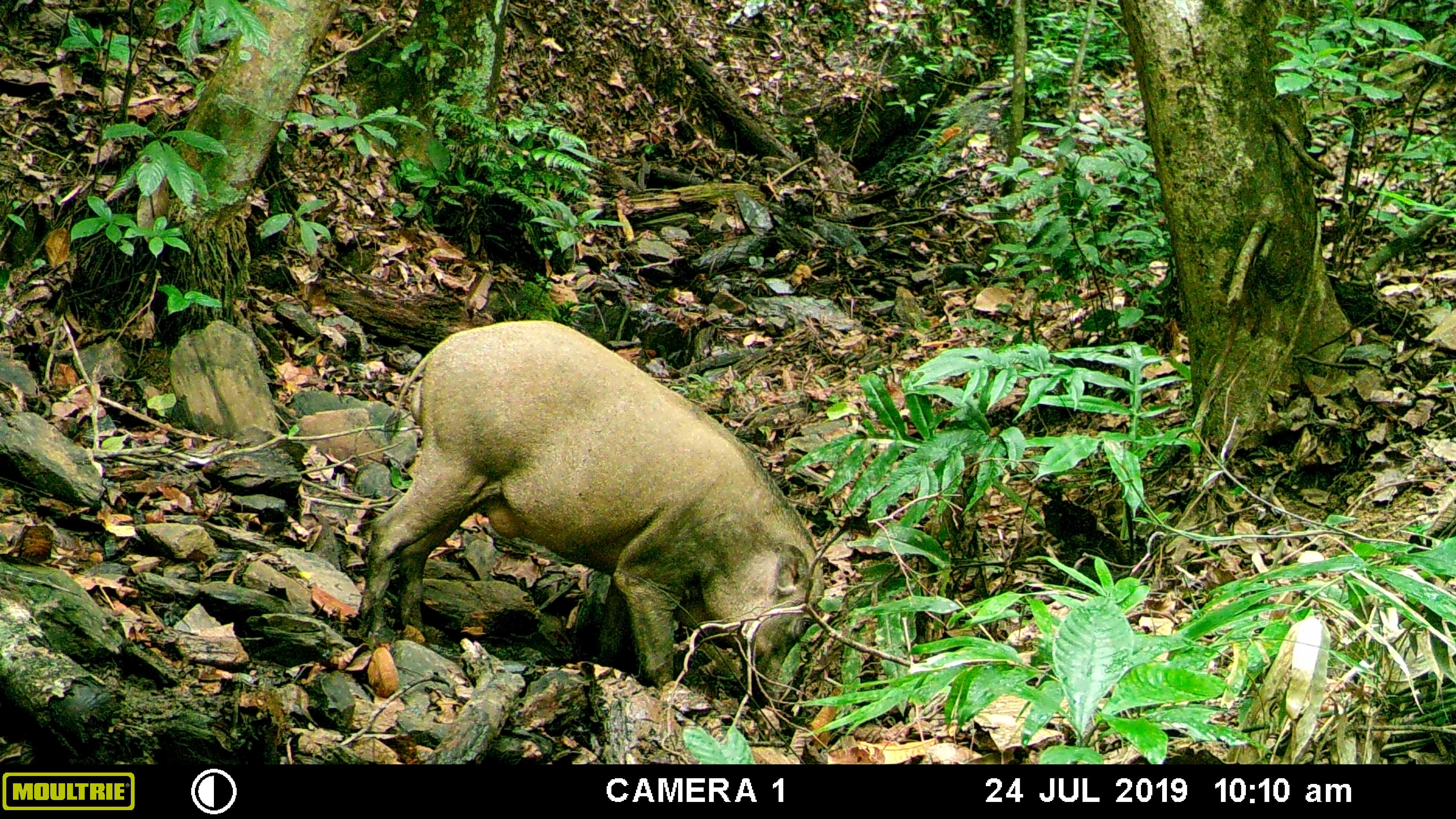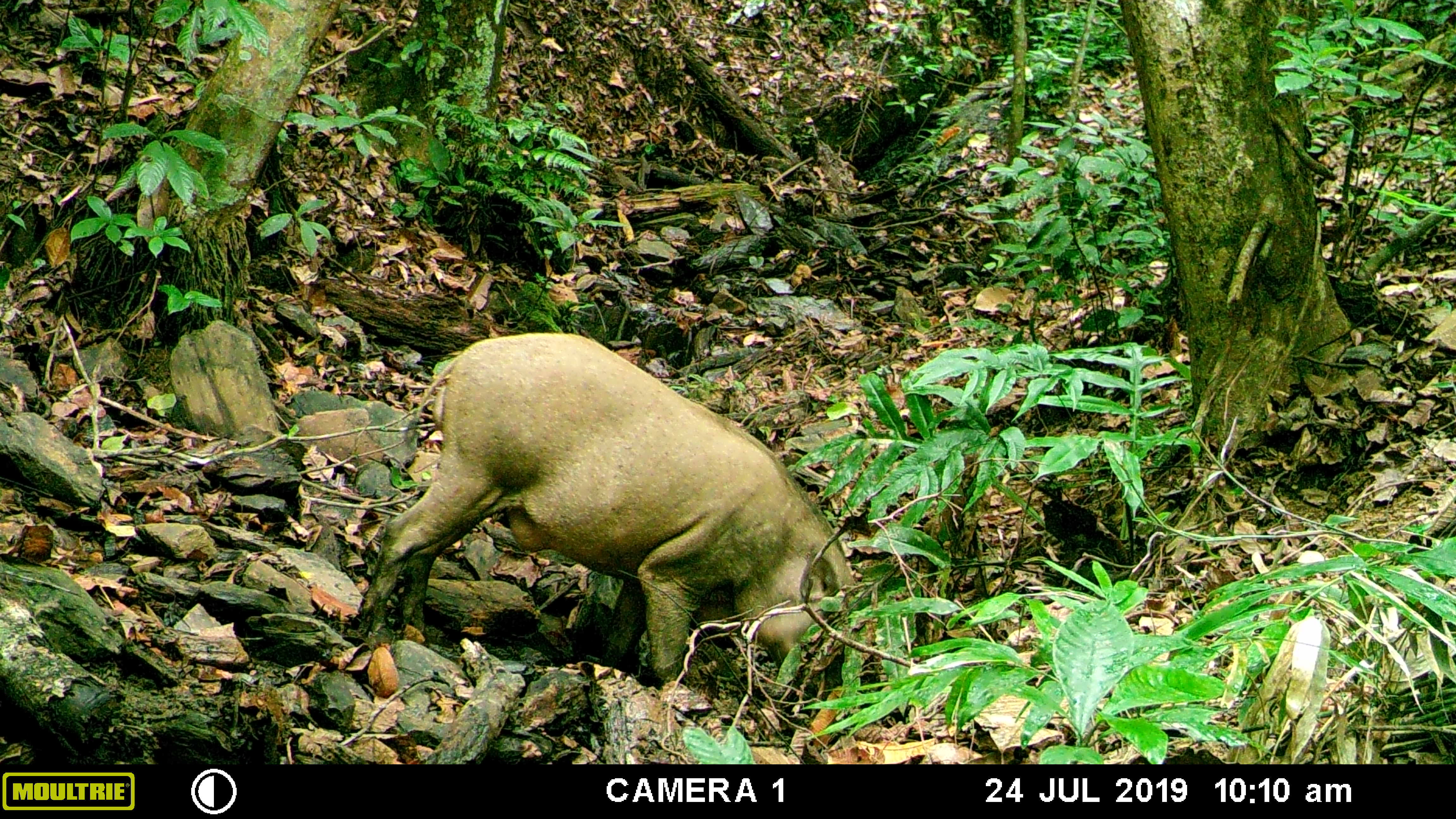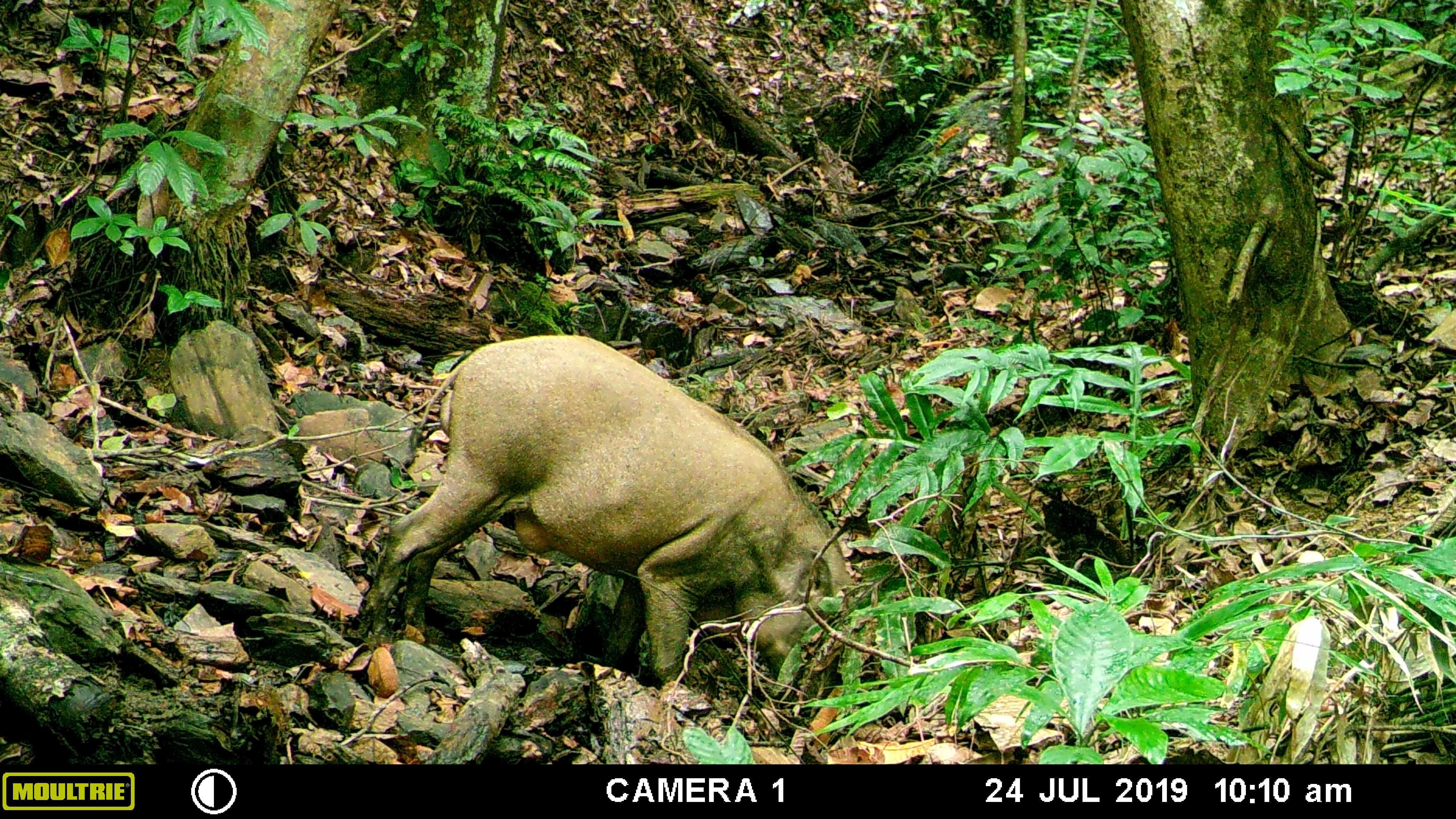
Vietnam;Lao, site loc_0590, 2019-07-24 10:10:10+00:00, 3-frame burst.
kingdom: Animalia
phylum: Chordata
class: Mammalia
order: Artiodactyla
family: Suidae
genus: Sus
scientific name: Sus scrofa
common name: eurasian wild pig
Eurasian wild pig (Sus scrofa). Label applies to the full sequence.